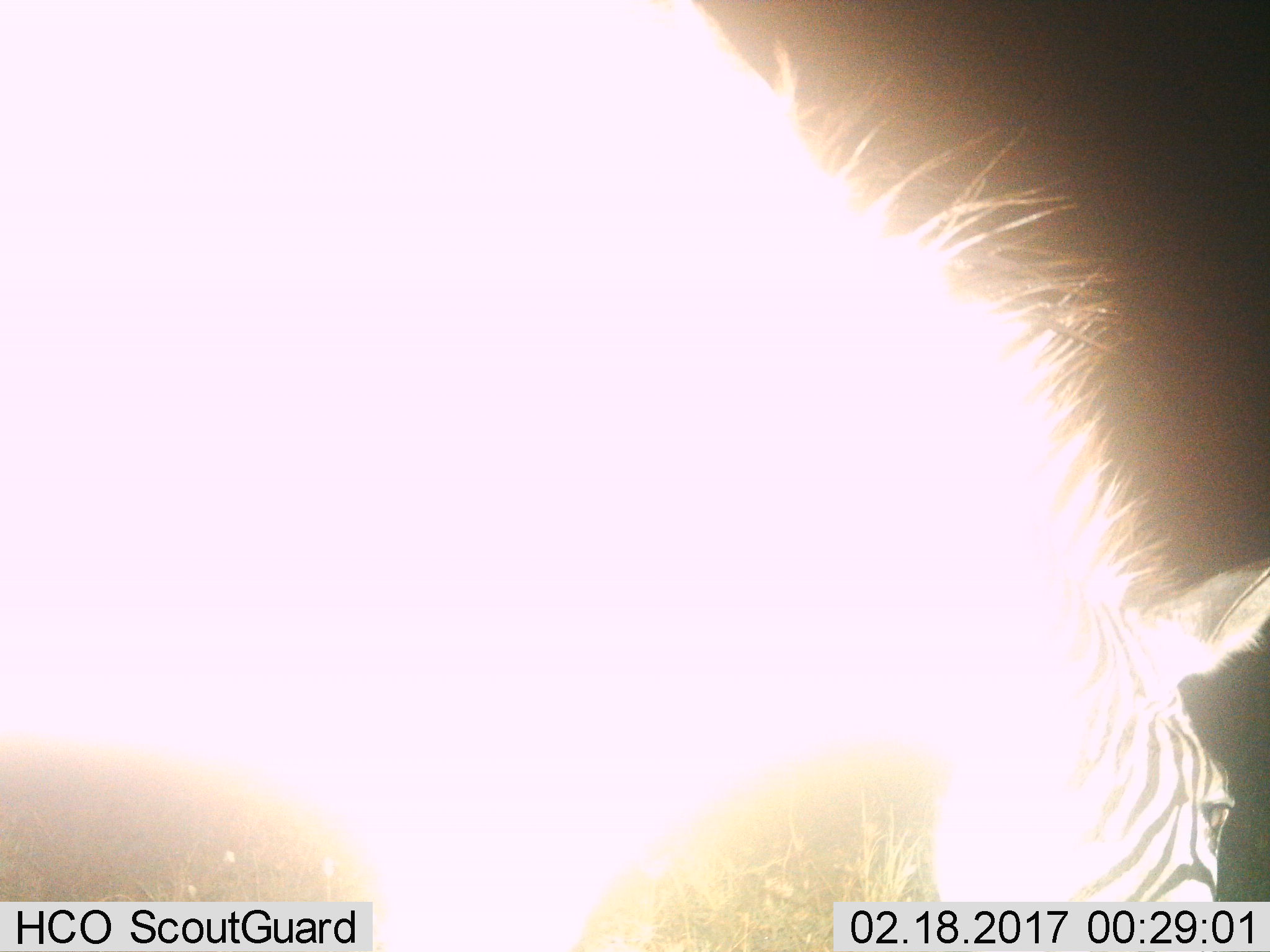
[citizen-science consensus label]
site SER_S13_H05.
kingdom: Animalia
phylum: Chordata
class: Mammalia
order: Perissodactyla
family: Equidae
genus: Equus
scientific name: Equus quagga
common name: plains zebra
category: zebraplains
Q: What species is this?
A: Zebraplains (plains zebra) (Equus quagga).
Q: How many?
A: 1.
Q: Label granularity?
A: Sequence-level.